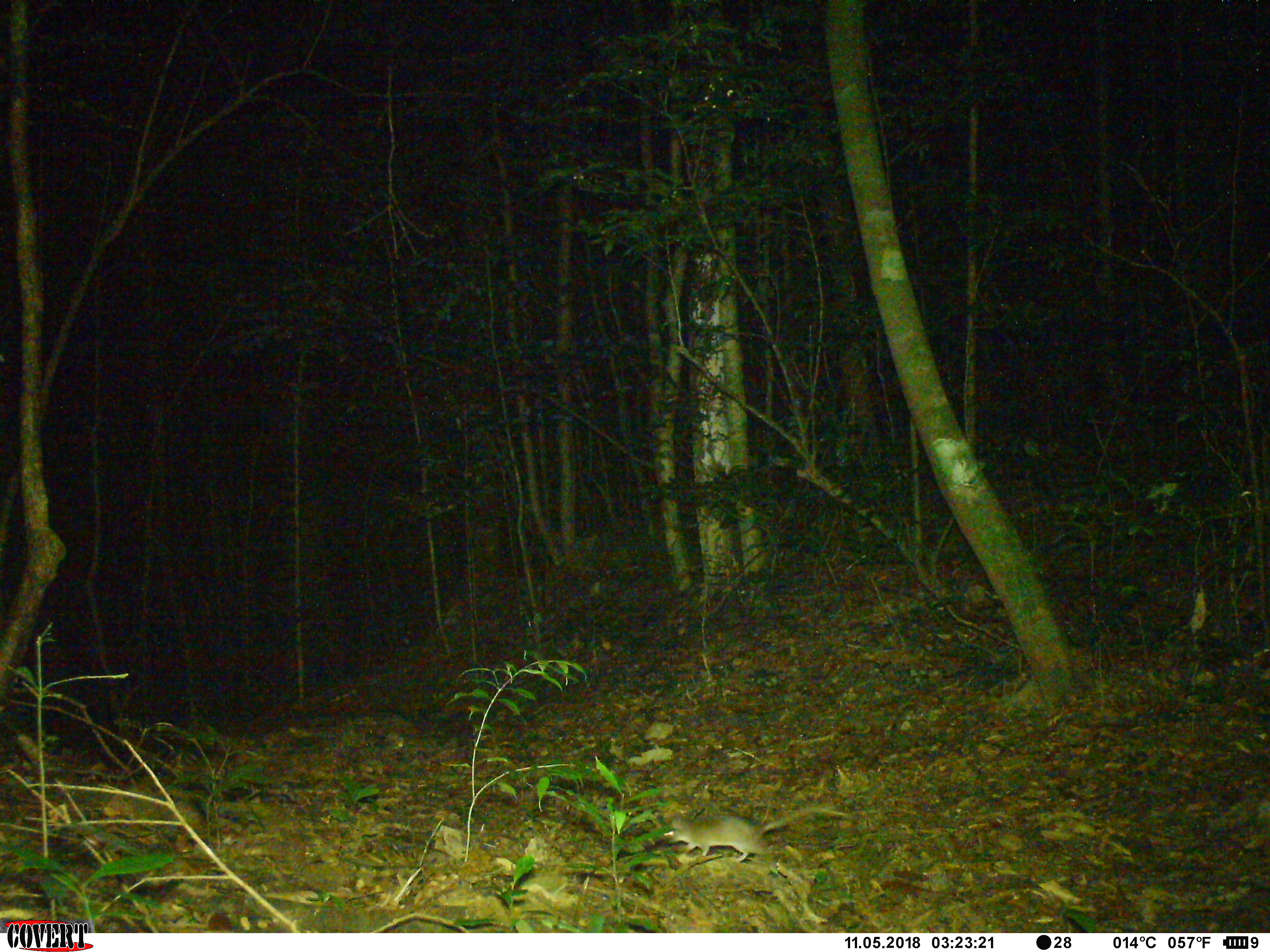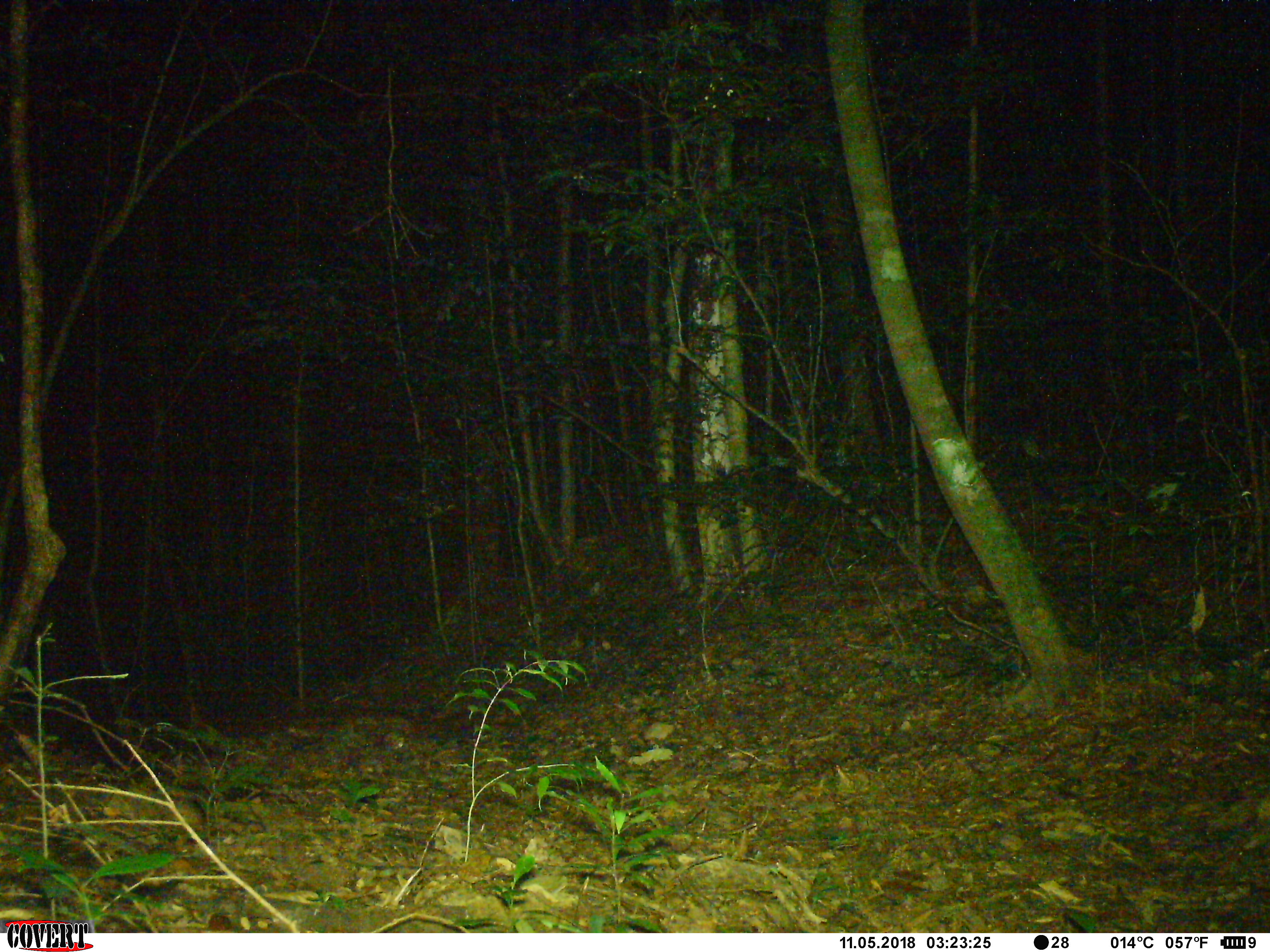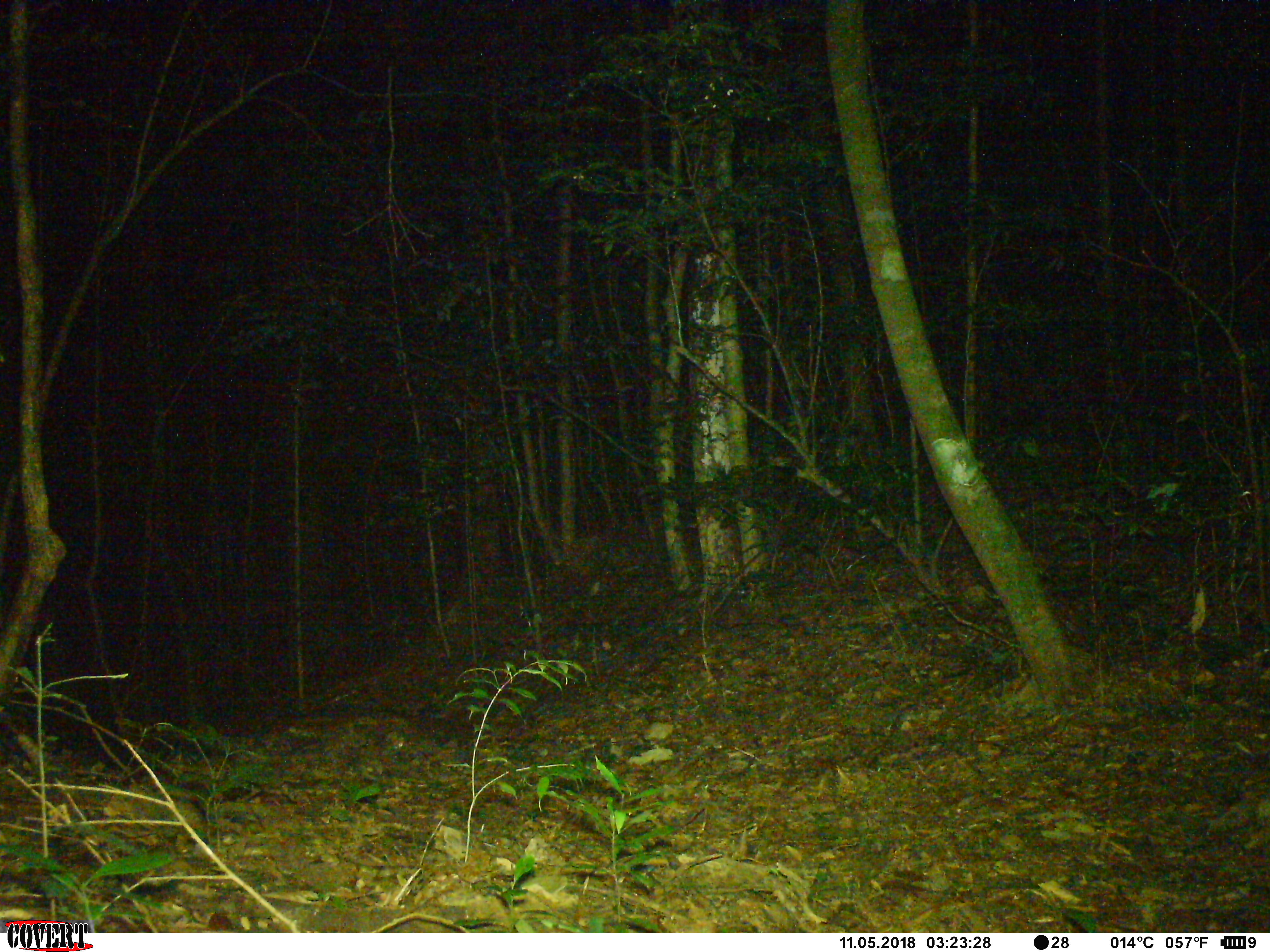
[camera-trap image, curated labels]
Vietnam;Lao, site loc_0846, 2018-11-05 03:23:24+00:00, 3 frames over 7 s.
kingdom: Animalia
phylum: Chordata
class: Mammalia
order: Rodentia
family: Muridae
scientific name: Muridae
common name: old-world mice and rats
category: unidentified murid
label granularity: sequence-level